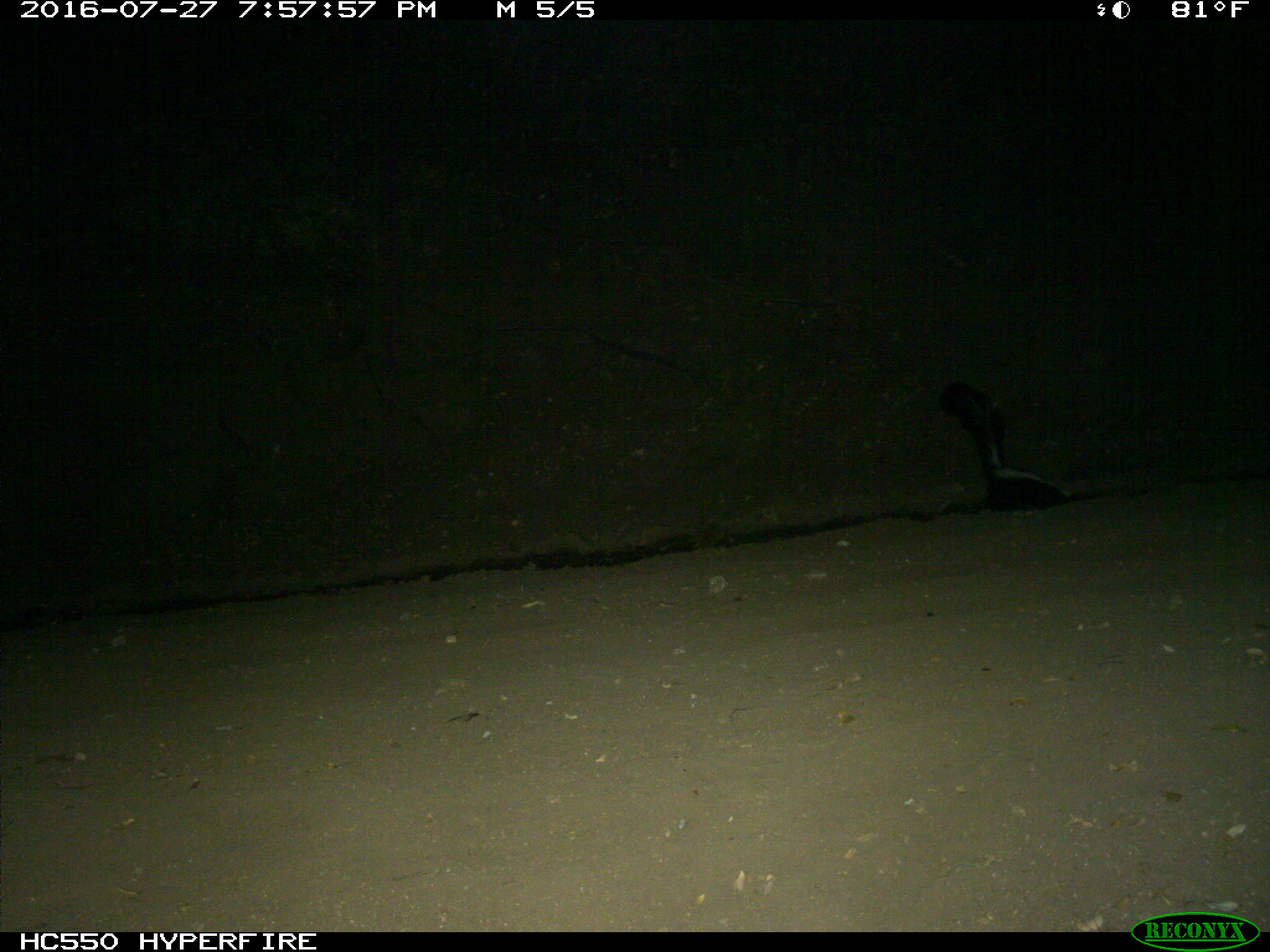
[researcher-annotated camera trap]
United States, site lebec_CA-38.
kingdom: Animalia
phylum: Chordata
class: Mammalia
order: Carnivora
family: Mephitidae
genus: Mephitis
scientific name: Mephitis mephitis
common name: striped skunk